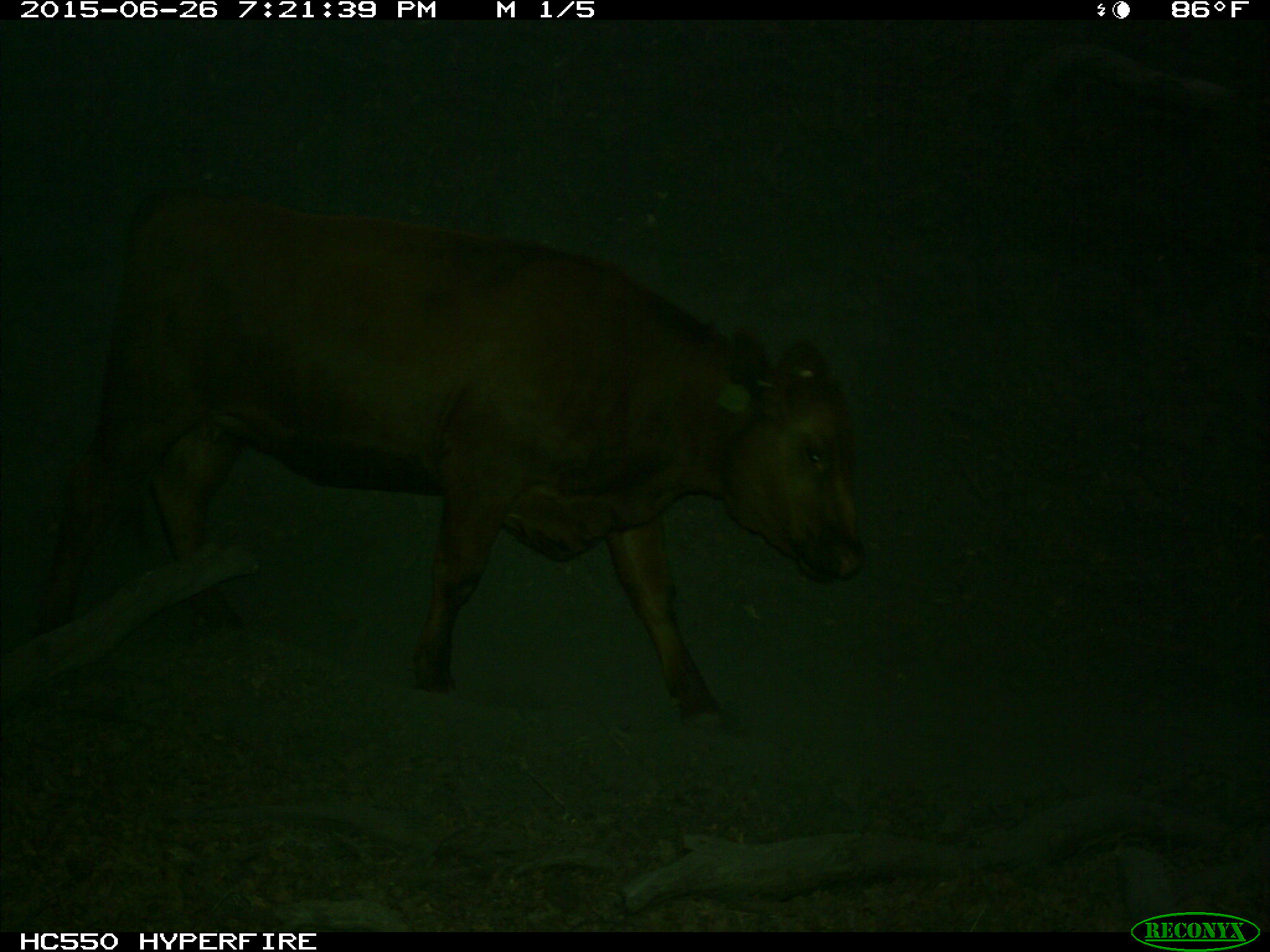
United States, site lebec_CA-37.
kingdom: Animalia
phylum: Chordata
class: Mammalia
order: Artiodactyla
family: Bovidae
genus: Bos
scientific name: Bos taurus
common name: domestic cow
Bos taurus (domestic cow).